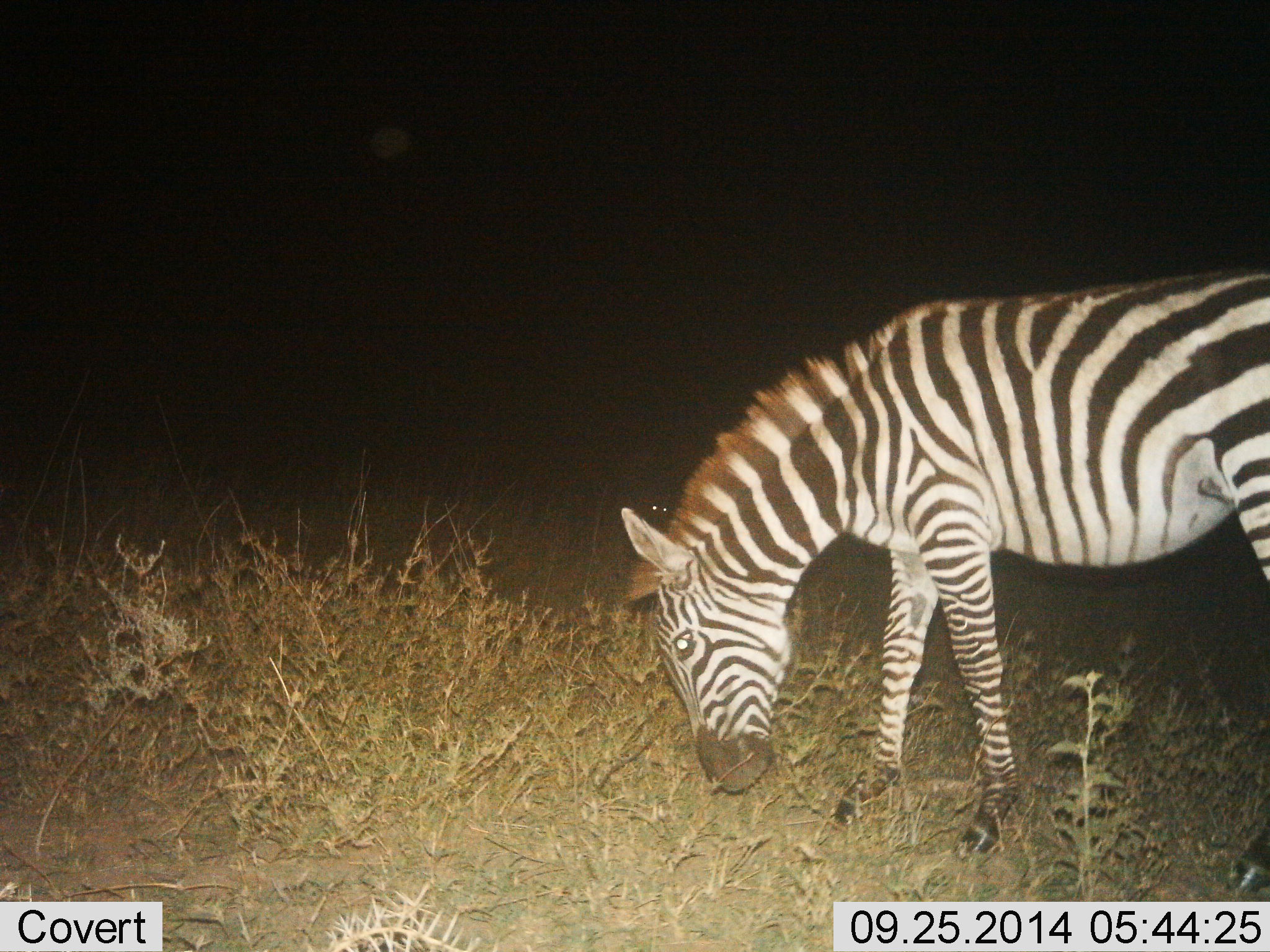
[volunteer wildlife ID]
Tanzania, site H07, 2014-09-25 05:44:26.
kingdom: Animalia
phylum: Chordata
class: Mammalia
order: Perissodactyla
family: Equidae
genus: Equus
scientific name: Equus quagga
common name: plains zebra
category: zebra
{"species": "zebra (plains zebra) (Equus quagga)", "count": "1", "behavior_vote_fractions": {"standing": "20%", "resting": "0%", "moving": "0%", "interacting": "0%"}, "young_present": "0%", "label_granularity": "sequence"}